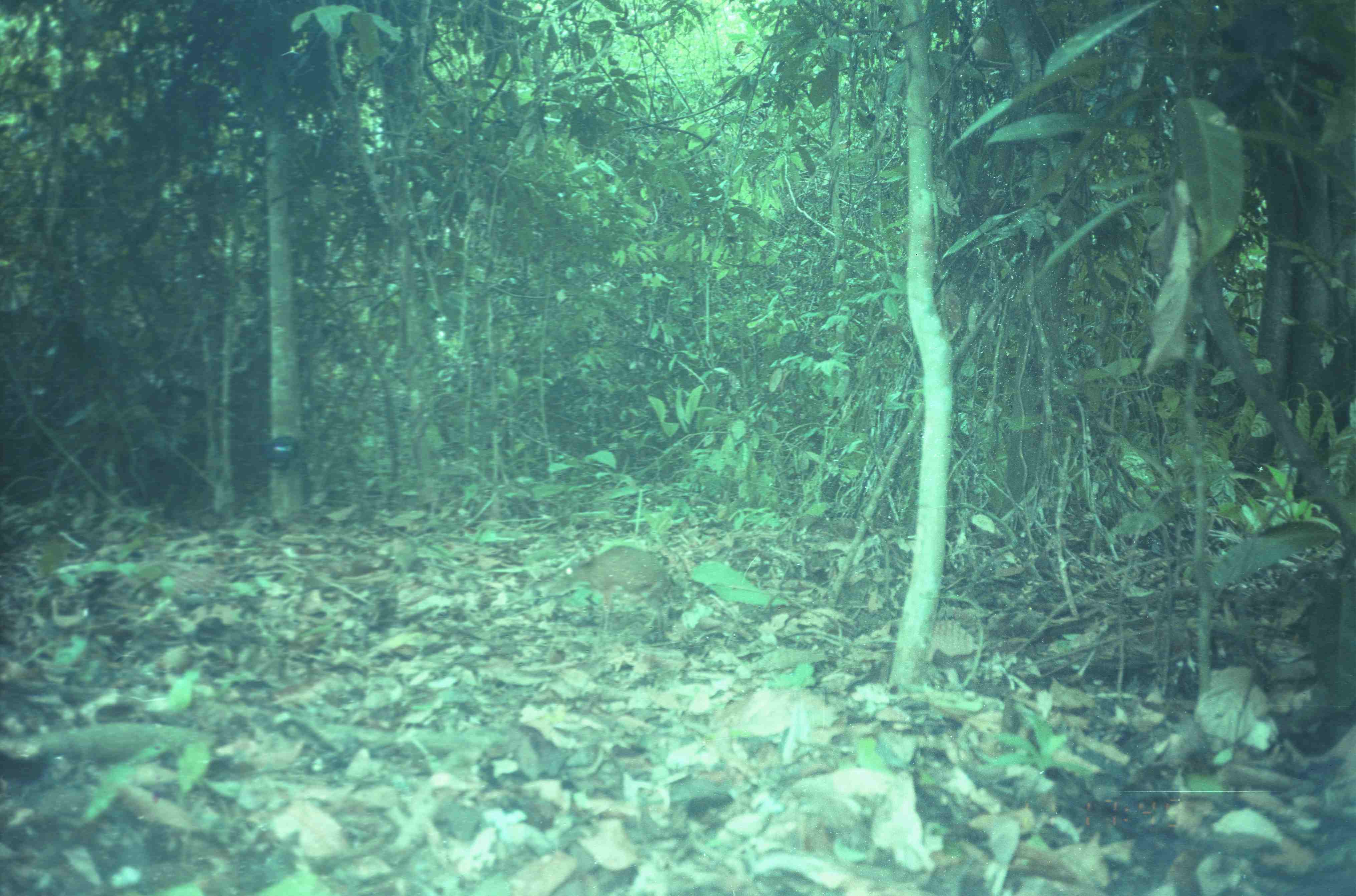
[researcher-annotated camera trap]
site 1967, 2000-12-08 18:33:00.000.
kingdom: Animalia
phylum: Chordata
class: Mammalia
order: Artiodactyla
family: Tragulidae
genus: Tragulus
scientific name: Tragulus napu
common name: greater oriental chevrotain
Tragulus napu (greater oriental chevrotain), count 1.